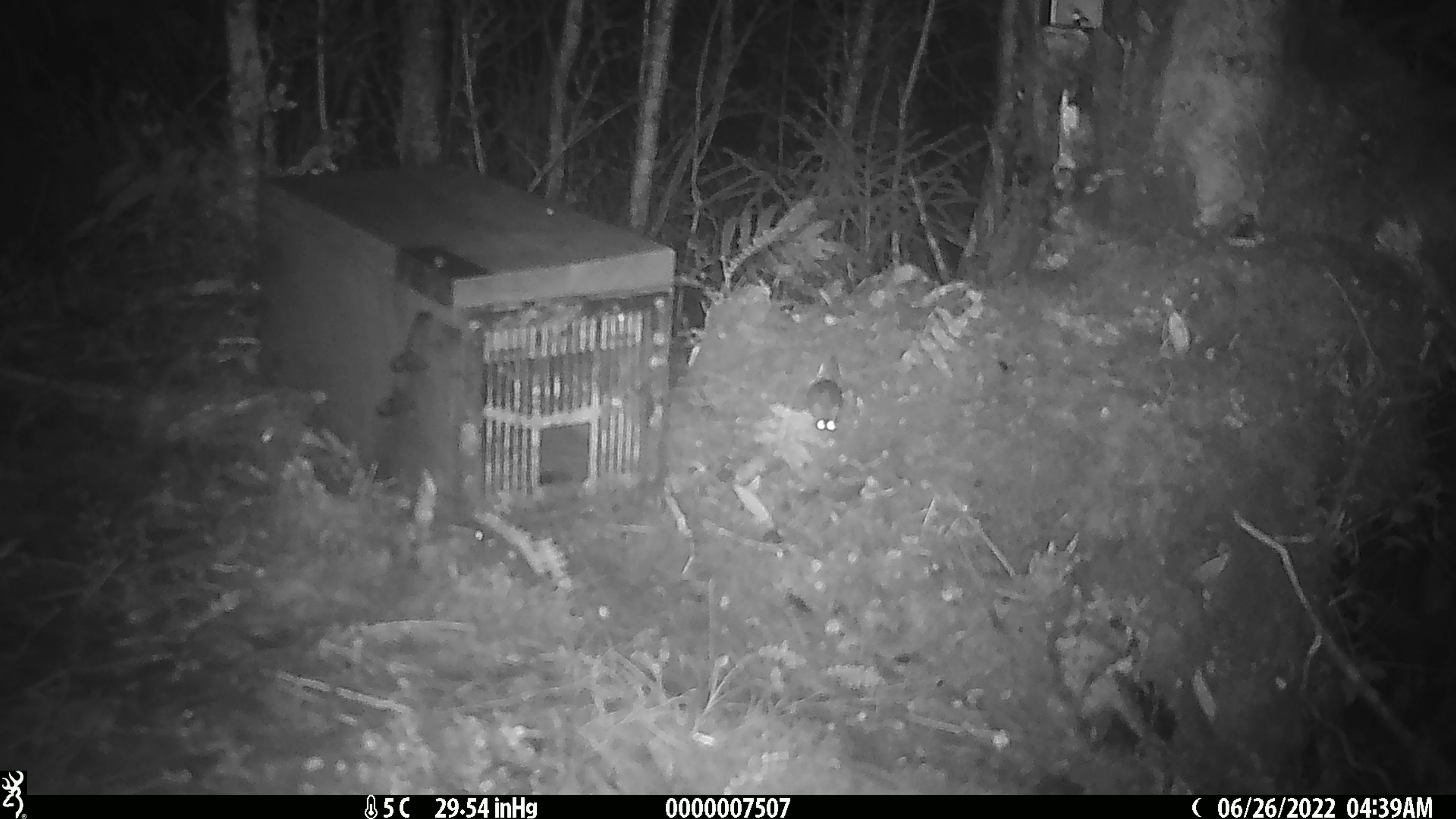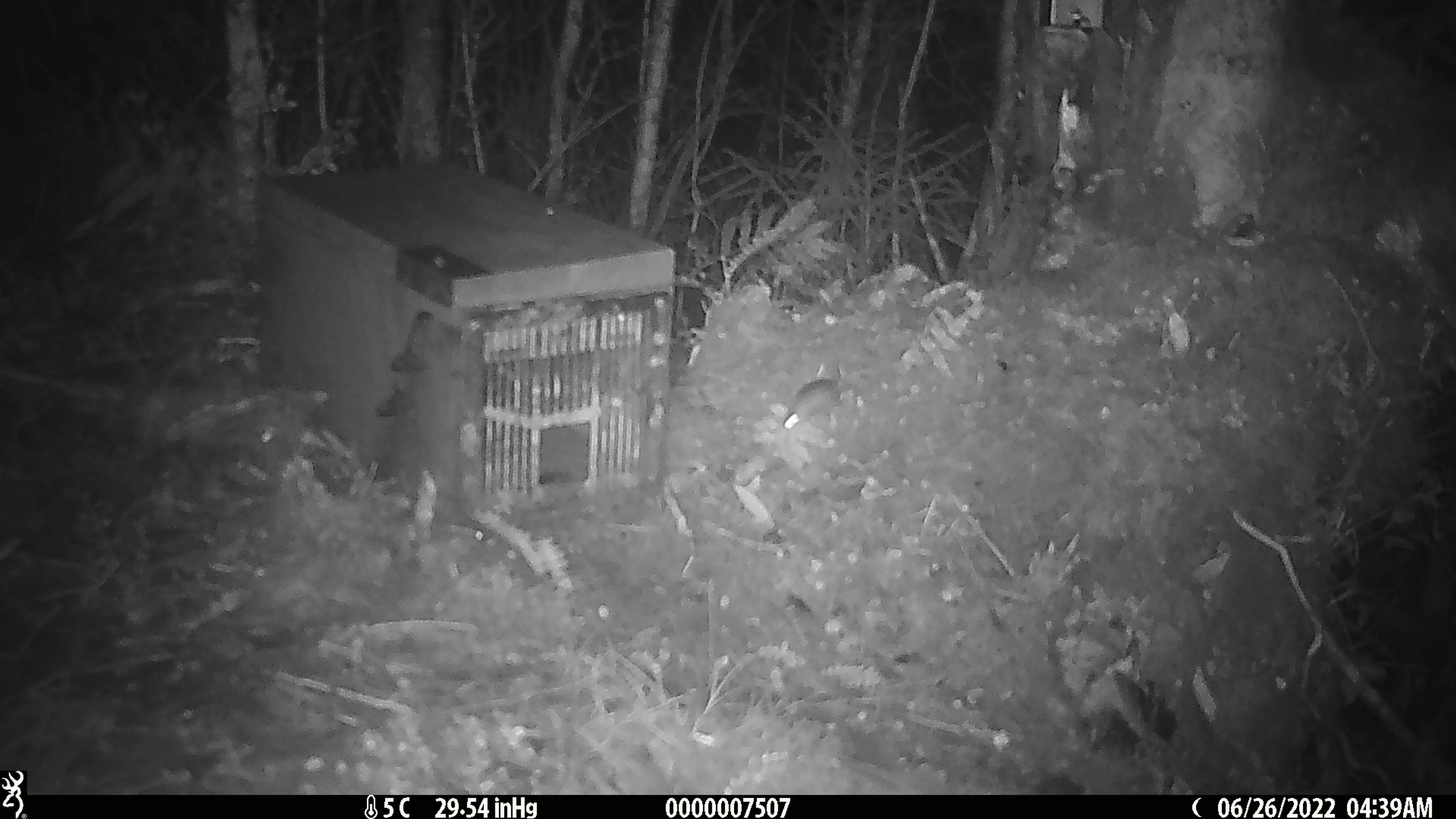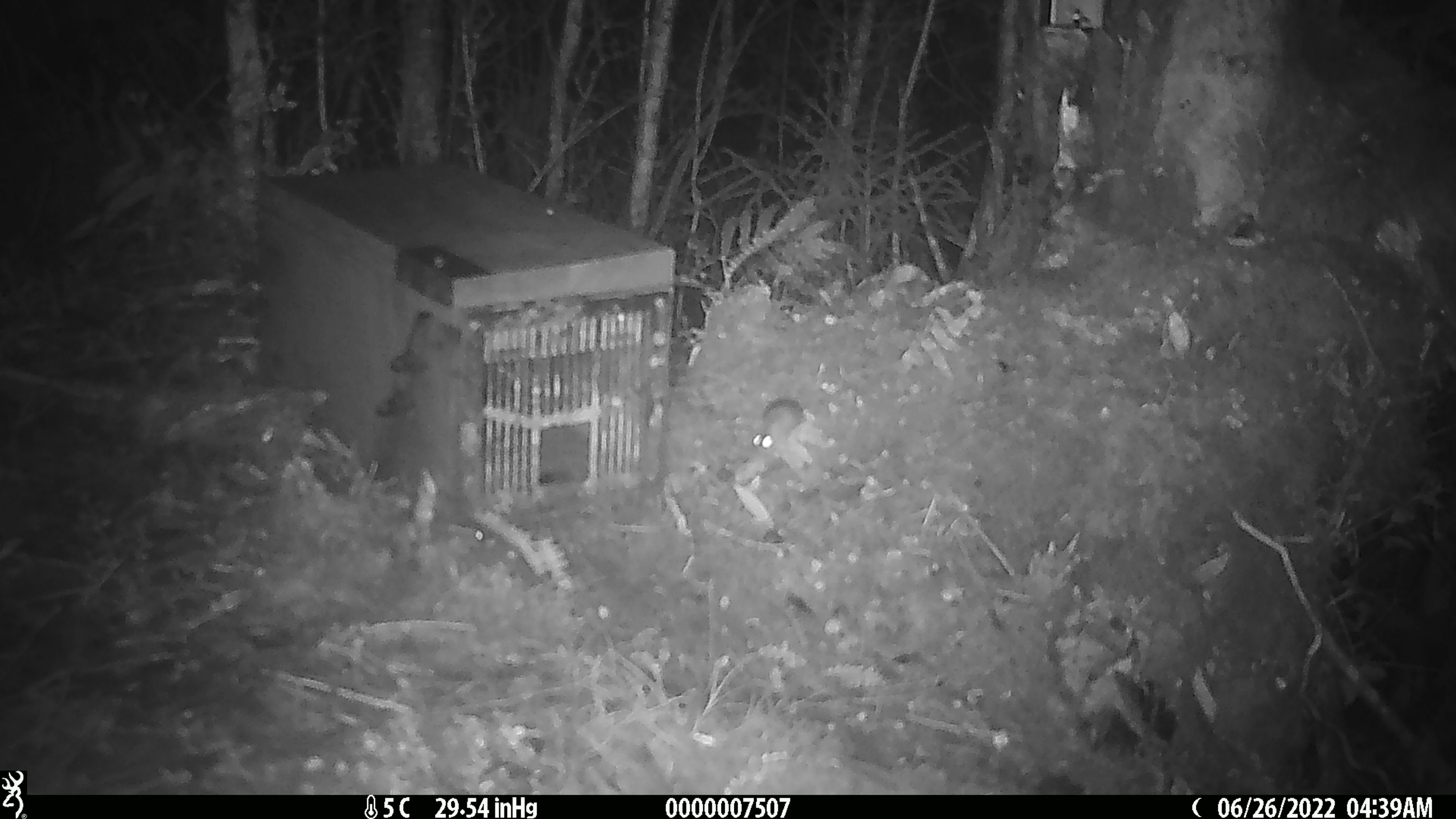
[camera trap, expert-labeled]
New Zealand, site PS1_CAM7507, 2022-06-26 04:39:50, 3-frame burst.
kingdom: Animalia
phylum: Chordata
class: Mammalia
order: Rodentia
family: Muridae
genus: Mus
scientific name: Mus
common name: mouse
Mouse (Mus).